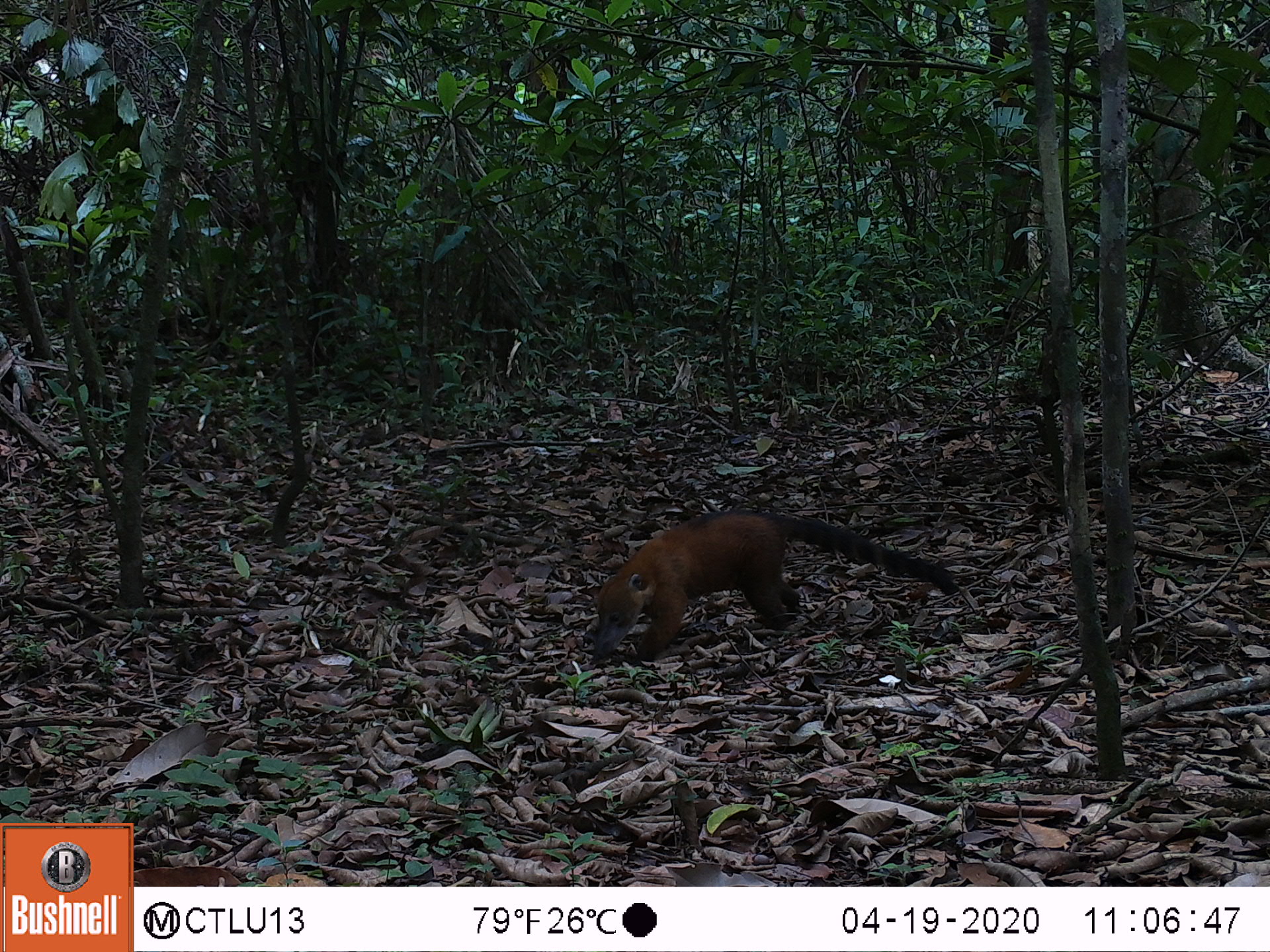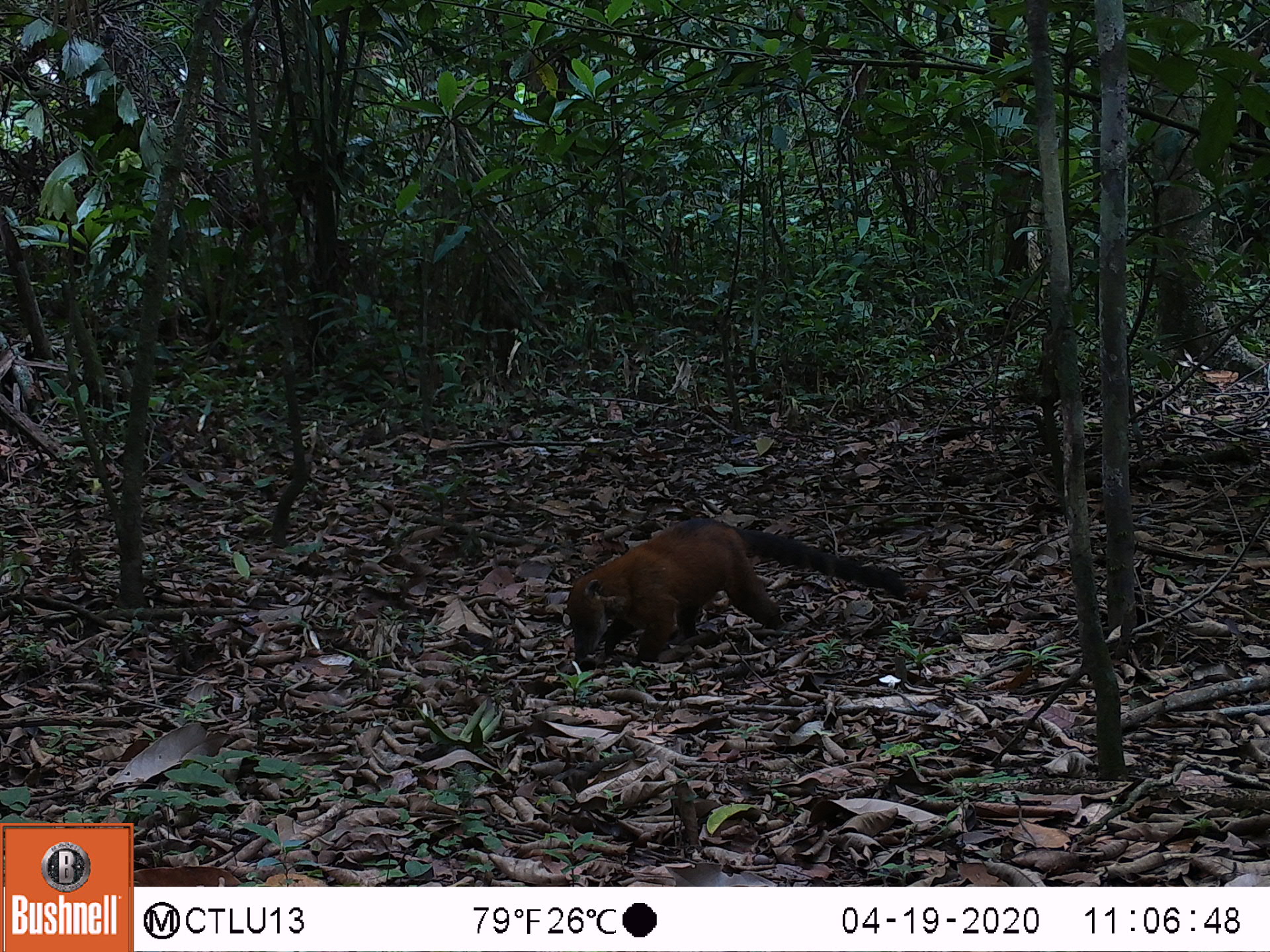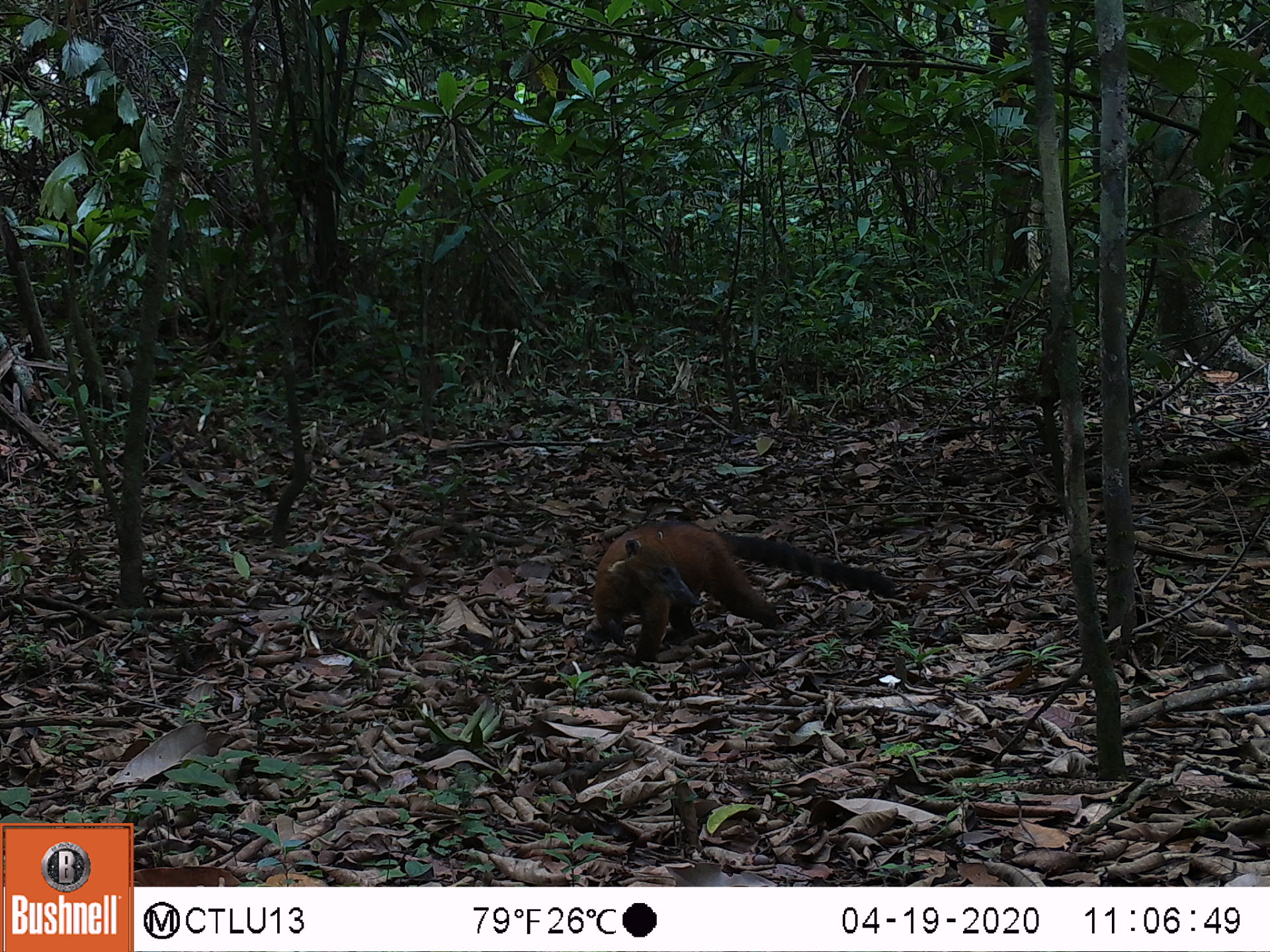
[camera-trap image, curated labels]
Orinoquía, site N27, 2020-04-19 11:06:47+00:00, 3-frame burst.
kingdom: Animalia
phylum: Chordata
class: Mammalia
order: Carnivora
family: Procyonidae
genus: Nasua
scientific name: Nasua nasua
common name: south american coati